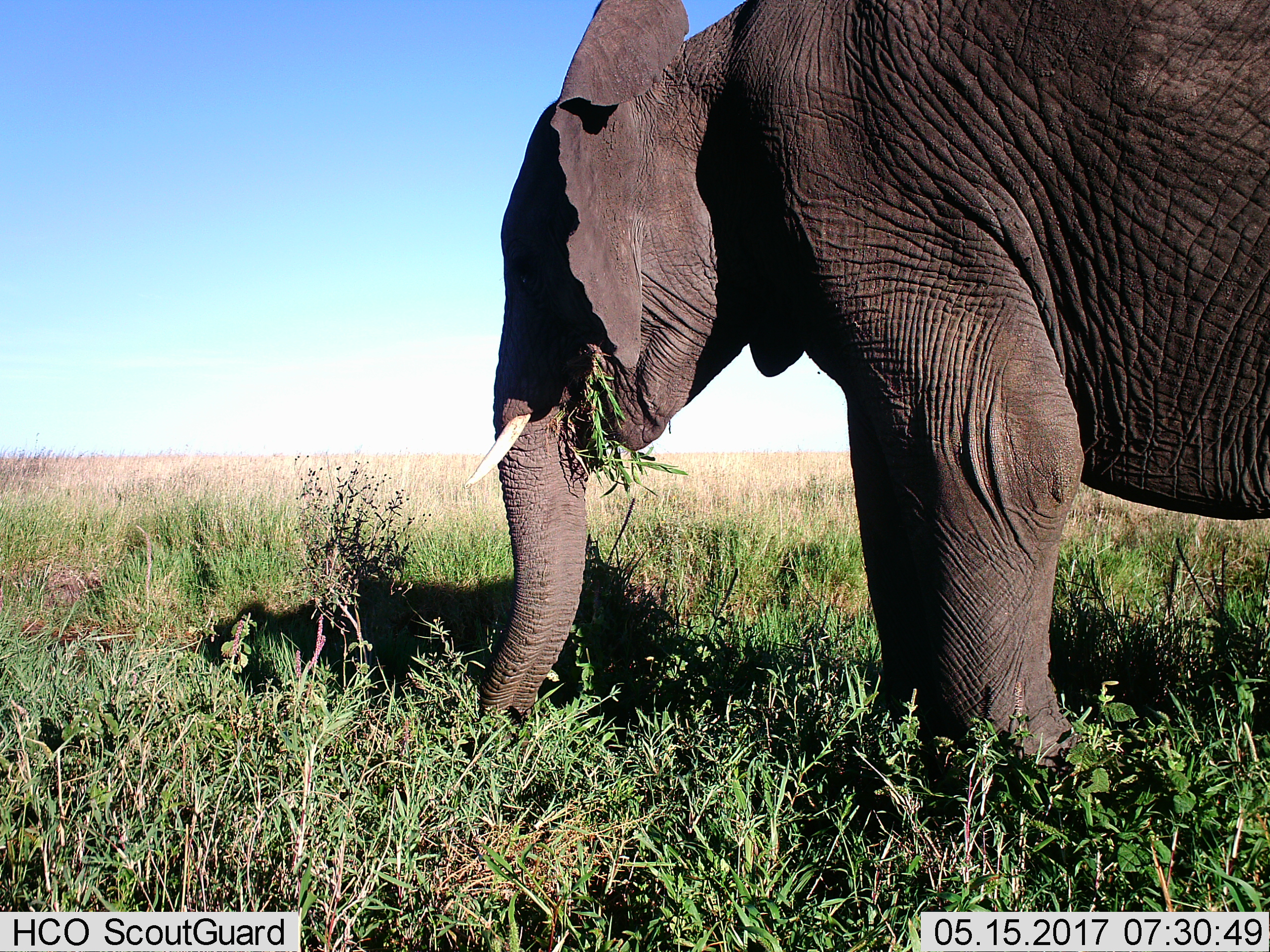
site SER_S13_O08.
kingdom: Animalia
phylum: Chordata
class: Mammalia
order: Proboscidea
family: Elephantidae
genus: Loxodonta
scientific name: Loxodonta africana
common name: african bush elephant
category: elephant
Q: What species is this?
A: Elephant (african bush elephant) (Loxodonta africana).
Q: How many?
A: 1.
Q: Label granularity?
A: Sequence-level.